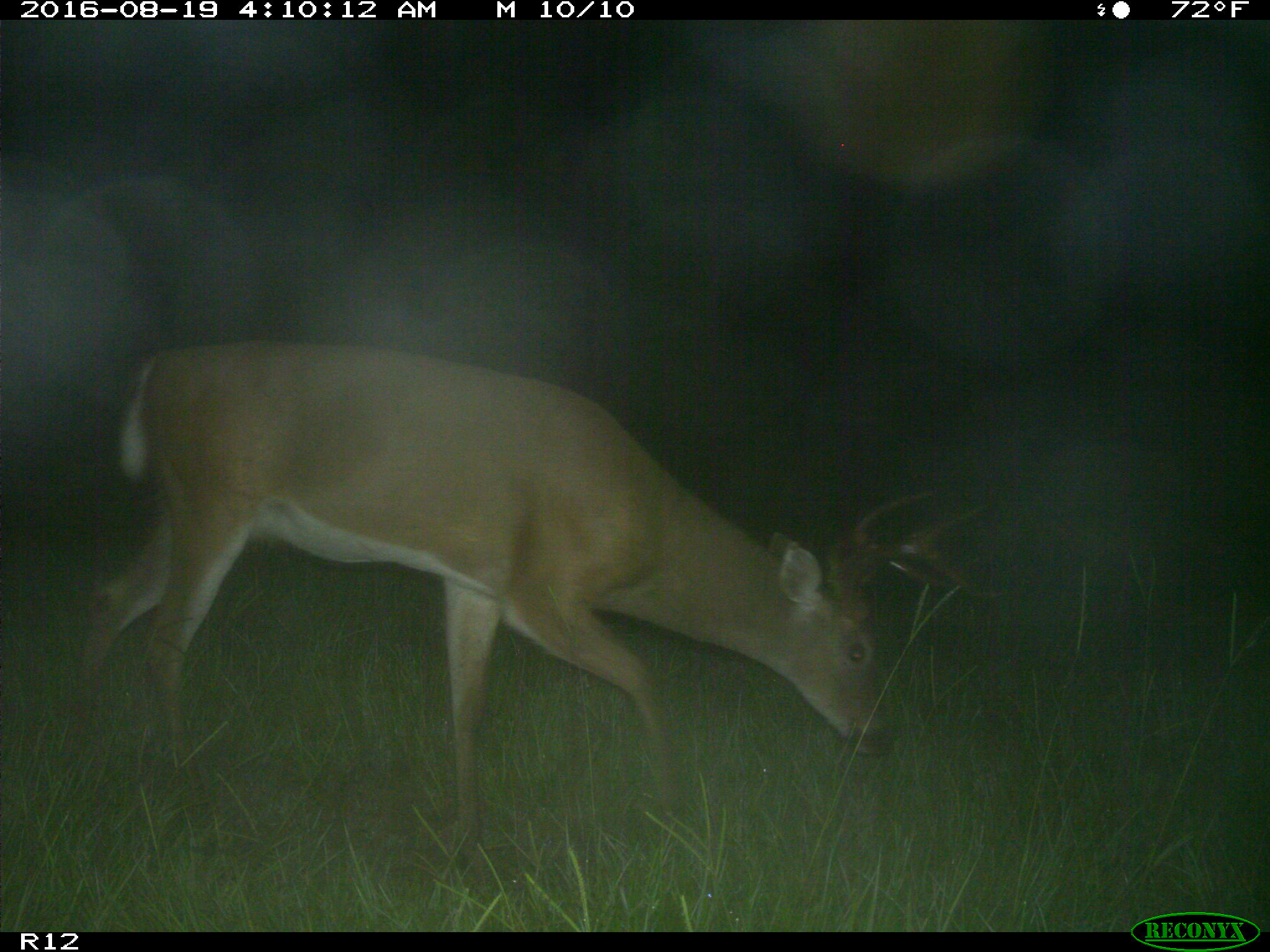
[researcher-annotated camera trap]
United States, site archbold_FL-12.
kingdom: Animalia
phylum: Chordata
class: Mammalia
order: Artiodactyla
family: Cervidae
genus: Odocoileus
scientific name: Odocoileus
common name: deer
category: unidentified deer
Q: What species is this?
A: Unidentified deer (deer) (Odocoileus).